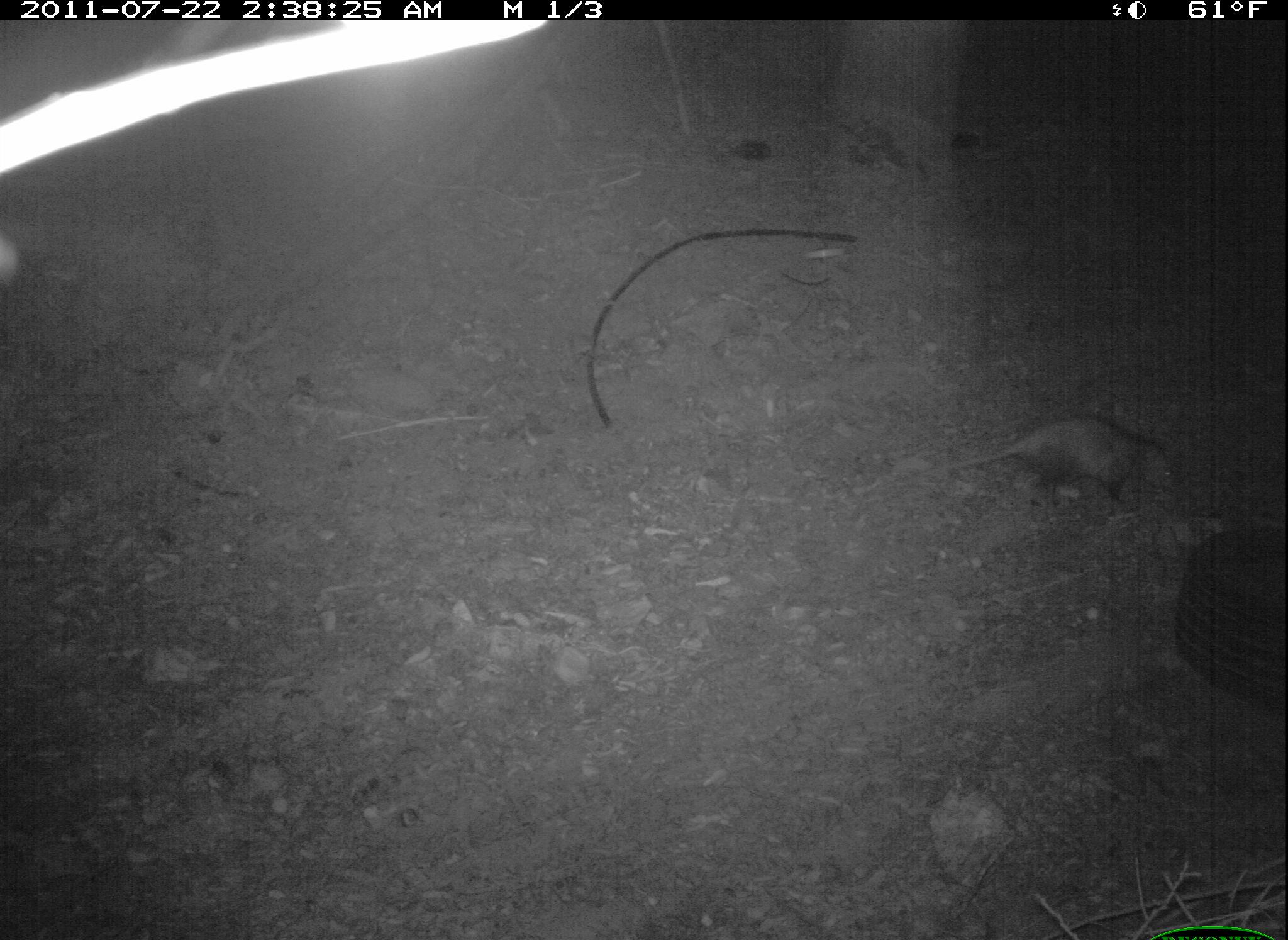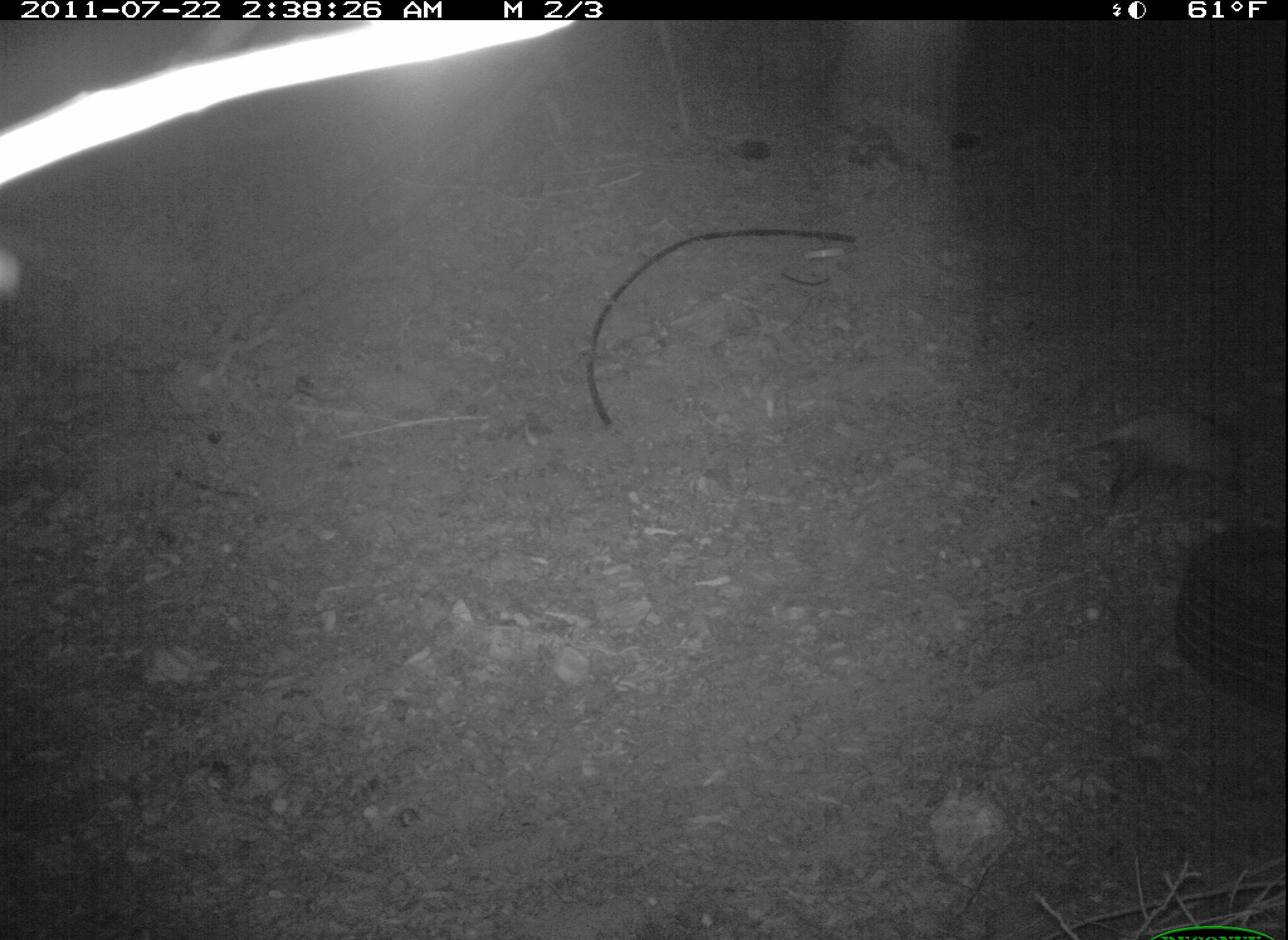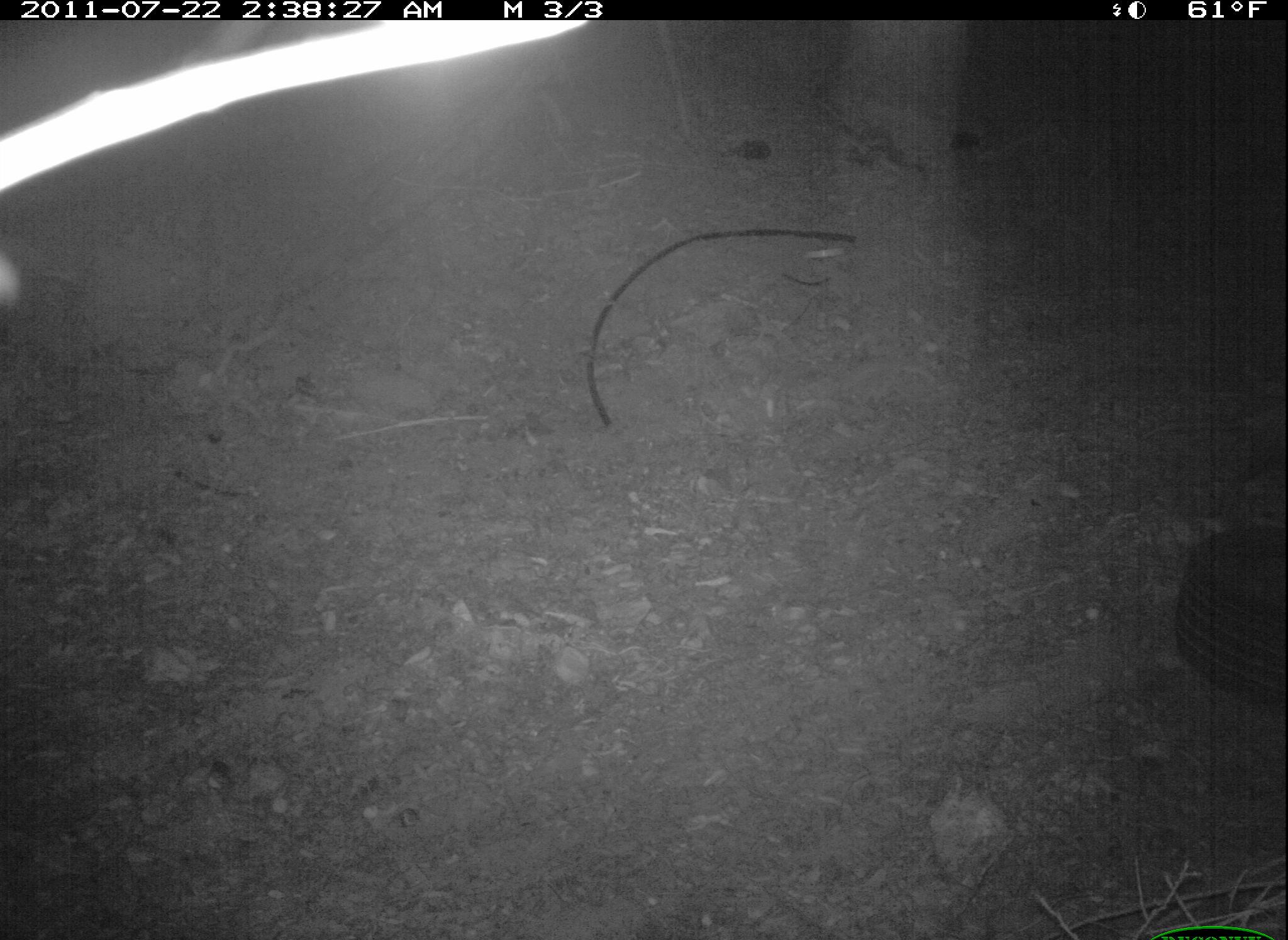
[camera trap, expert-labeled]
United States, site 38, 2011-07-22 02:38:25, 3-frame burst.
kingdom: Animalia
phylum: Chordata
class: Mammalia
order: Didelphimorphia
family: Didelphidae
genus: Didelphis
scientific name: Didelphis virginiana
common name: virginia opossum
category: opossum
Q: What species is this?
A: Opossum (virginia opossum) (Didelphis virginiana).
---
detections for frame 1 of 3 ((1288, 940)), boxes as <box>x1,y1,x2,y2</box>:
opossum: <box>943,395,1196,530</box>